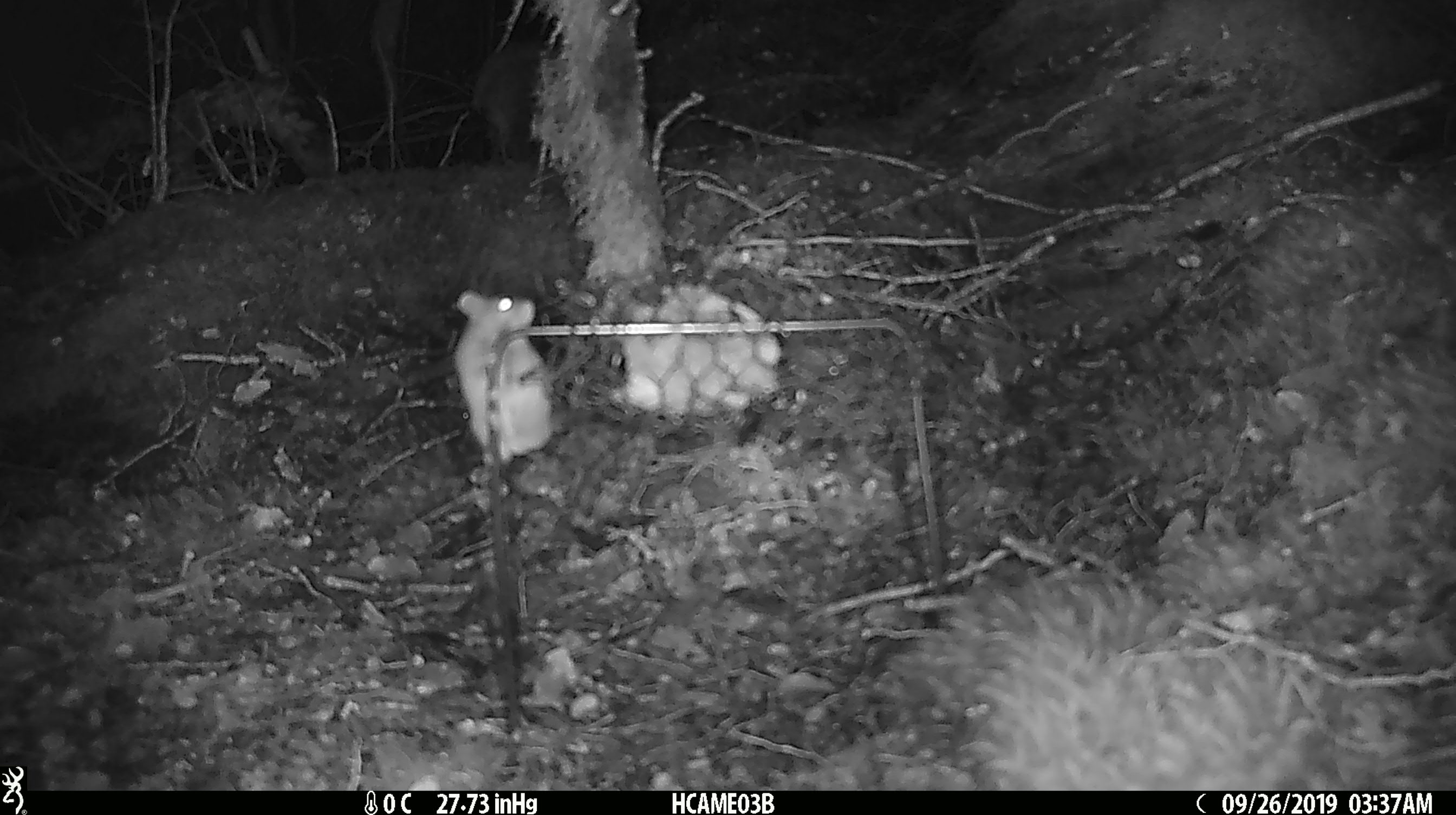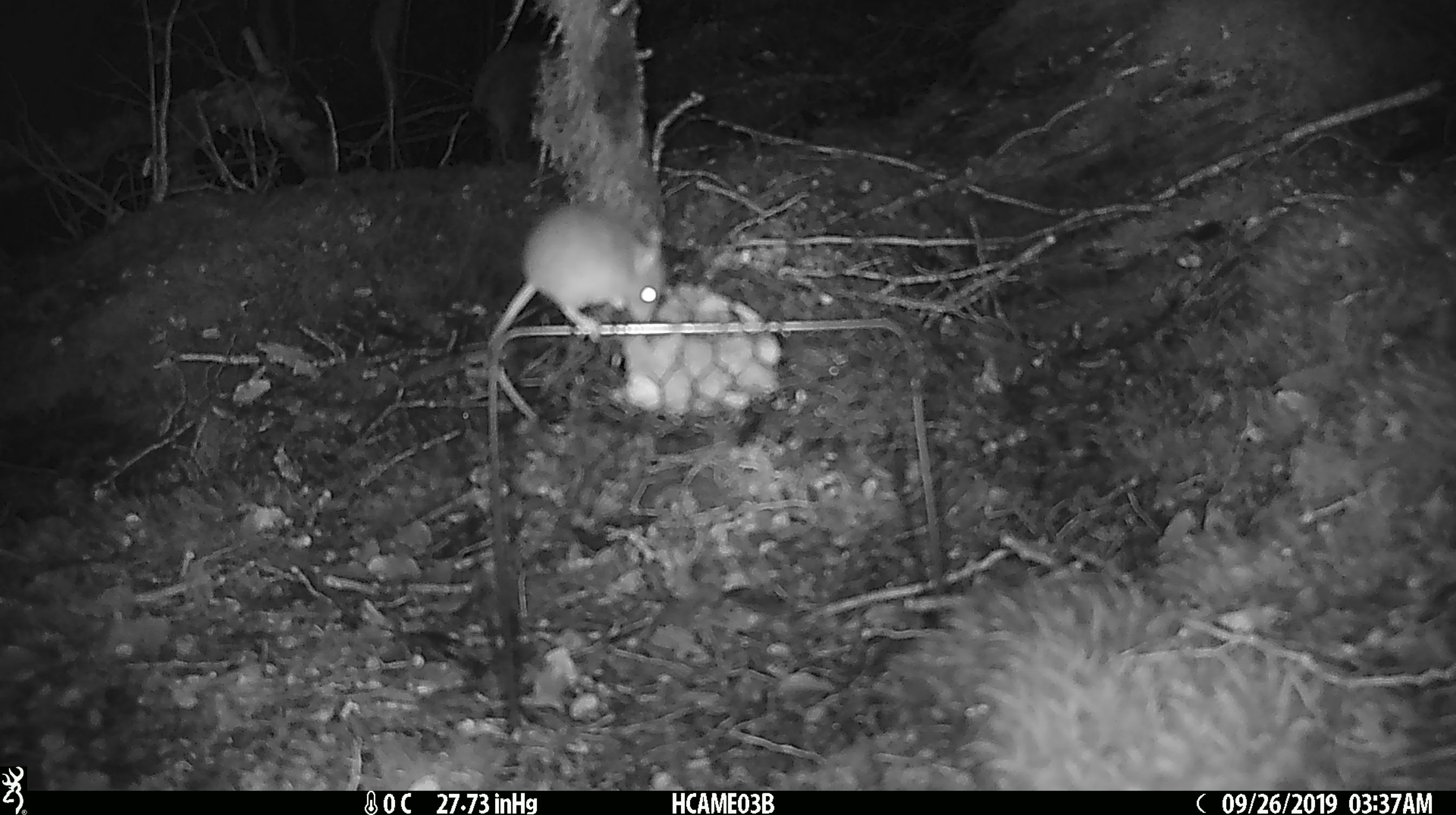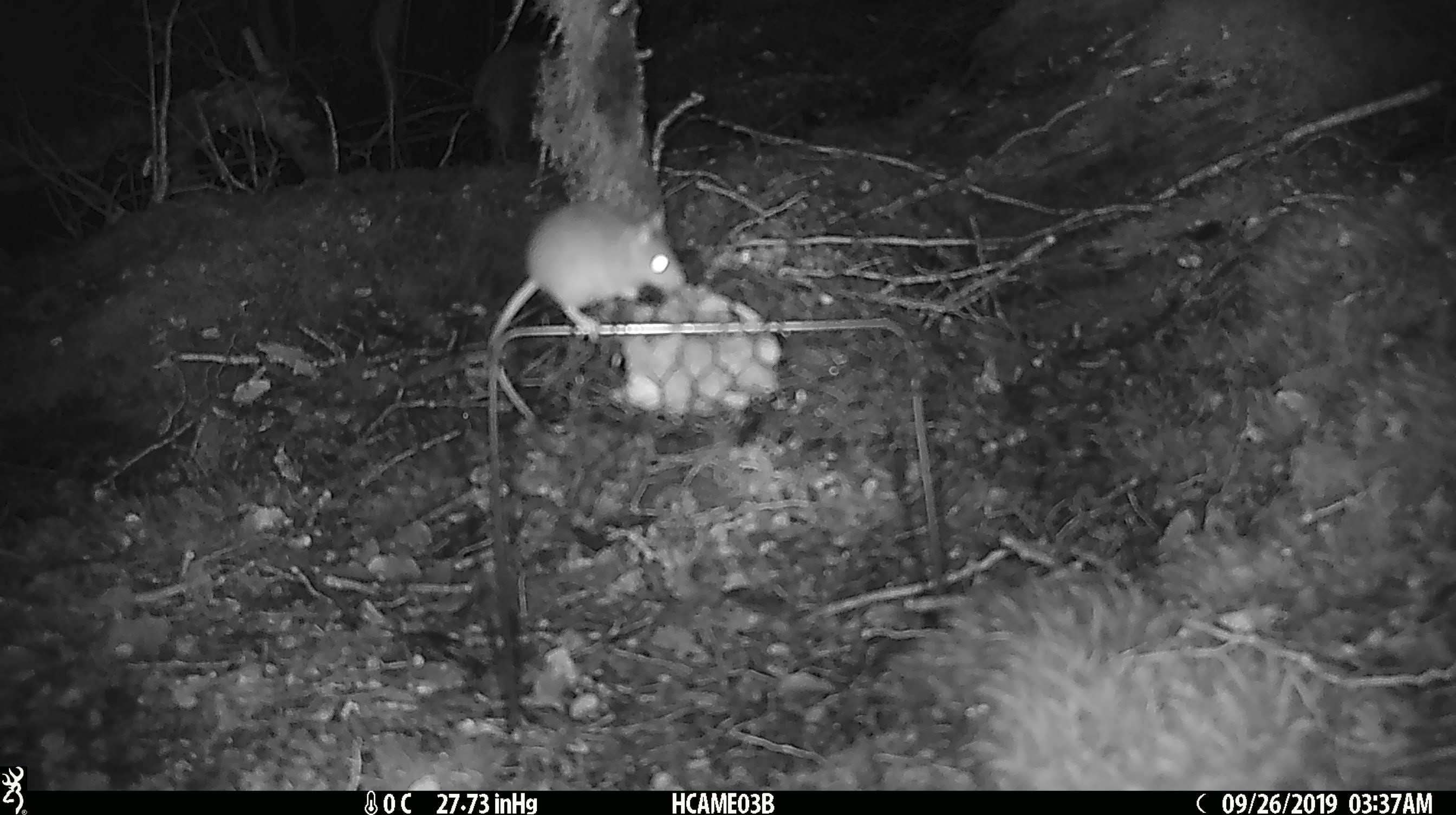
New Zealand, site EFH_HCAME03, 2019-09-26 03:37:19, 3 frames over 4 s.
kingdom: Animalia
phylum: Chordata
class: Mammalia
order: Rodentia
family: Muridae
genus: Mus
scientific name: Mus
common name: mouse